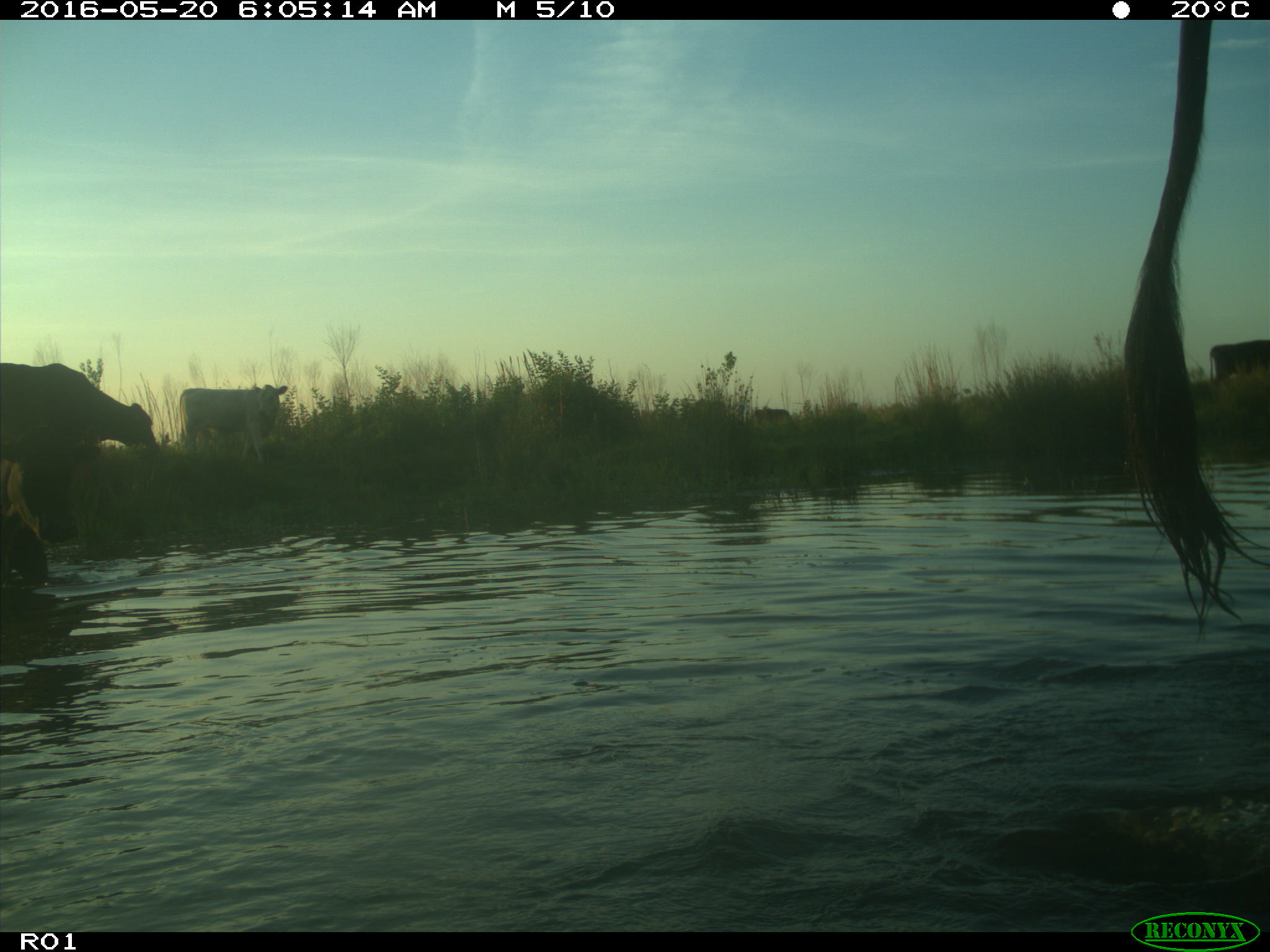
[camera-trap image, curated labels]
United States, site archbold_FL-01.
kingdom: Animalia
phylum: Chordata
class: Mammalia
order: Artiodactyla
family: Bovidae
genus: Bos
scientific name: Bos taurus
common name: domestic cow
Bos taurus (domestic cow).